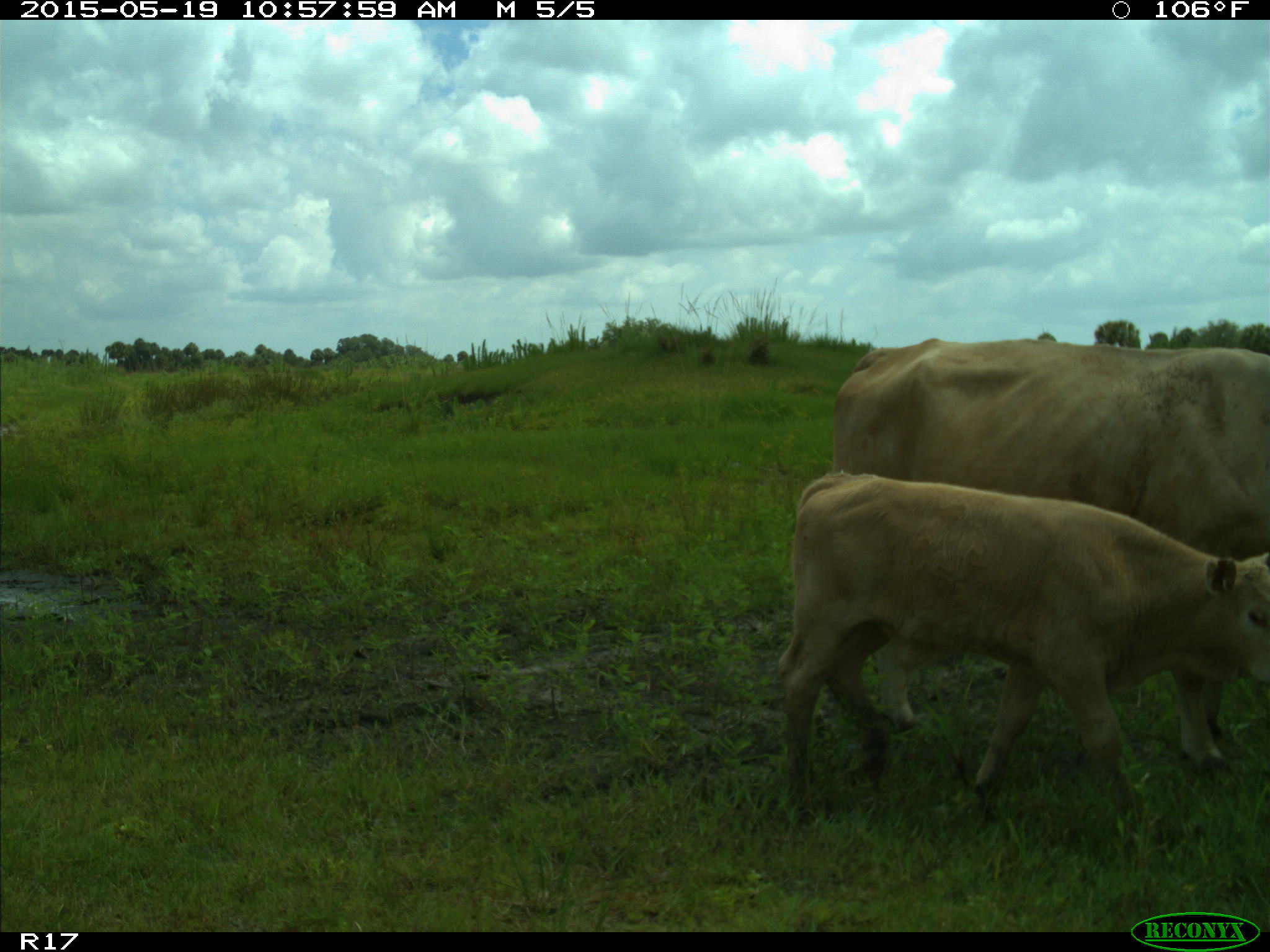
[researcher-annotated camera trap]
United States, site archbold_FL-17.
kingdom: Animalia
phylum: Chordata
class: Mammalia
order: Artiodactyla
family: Bovidae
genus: Bos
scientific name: Bos taurus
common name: domestic cow